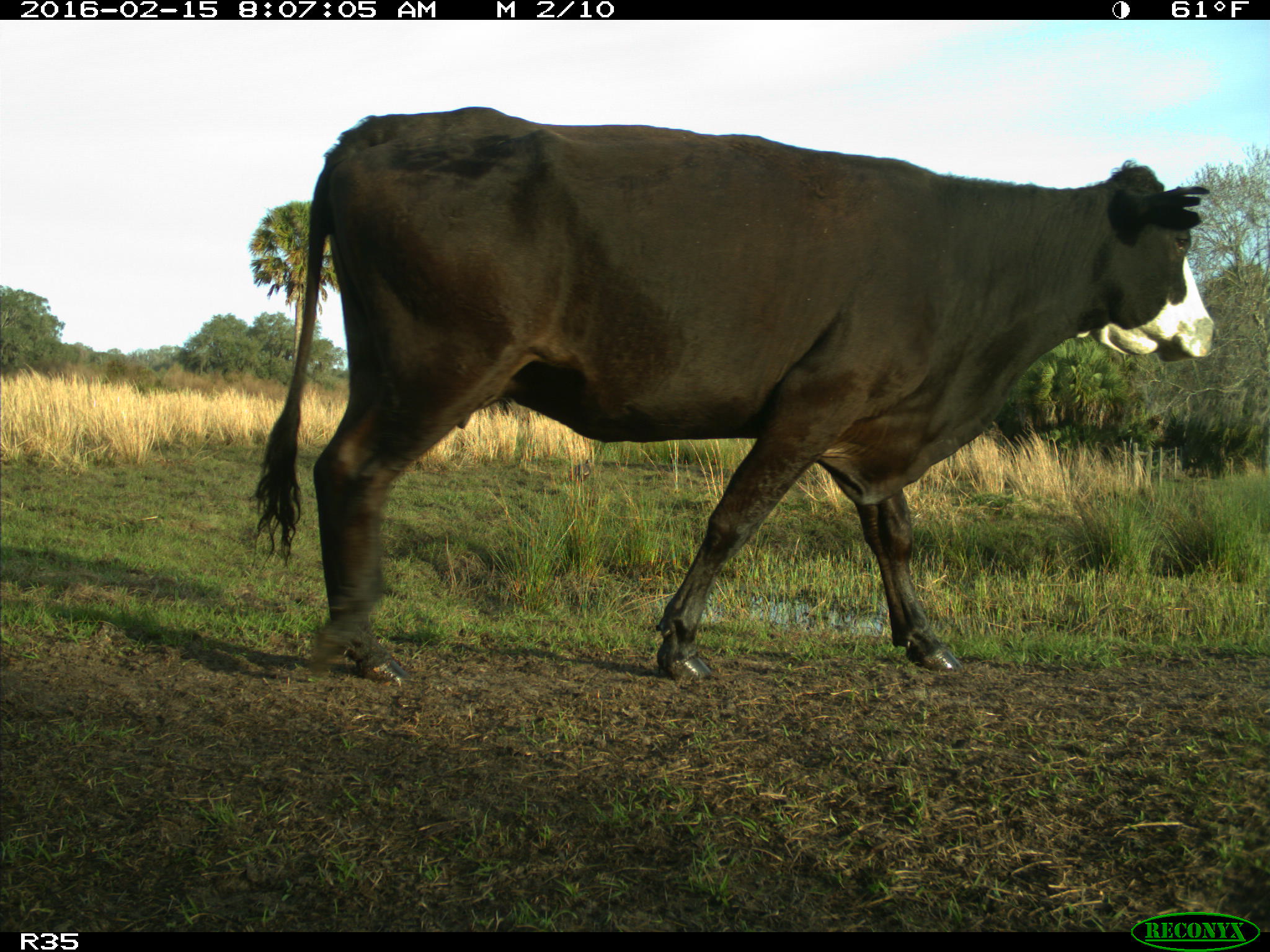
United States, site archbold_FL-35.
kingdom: Animalia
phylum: Chordata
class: Mammalia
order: Artiodactyla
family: Bovidae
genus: Bos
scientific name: Bos taurus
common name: domestic cow